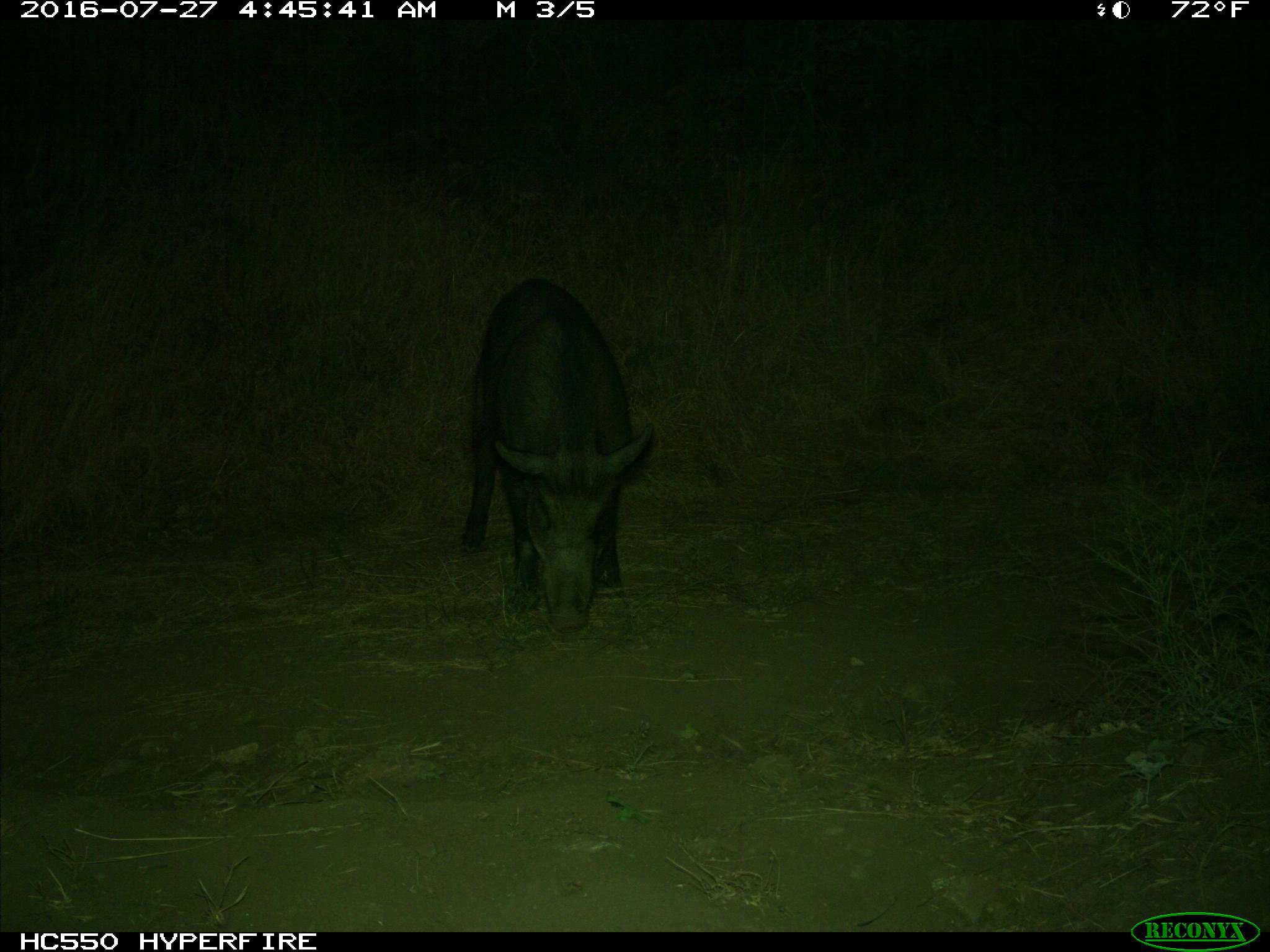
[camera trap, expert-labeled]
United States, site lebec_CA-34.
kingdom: Animalia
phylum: Chordata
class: Mammalia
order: Artiodactyla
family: Suidae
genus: Sus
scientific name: Sus scrofa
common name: wild boar